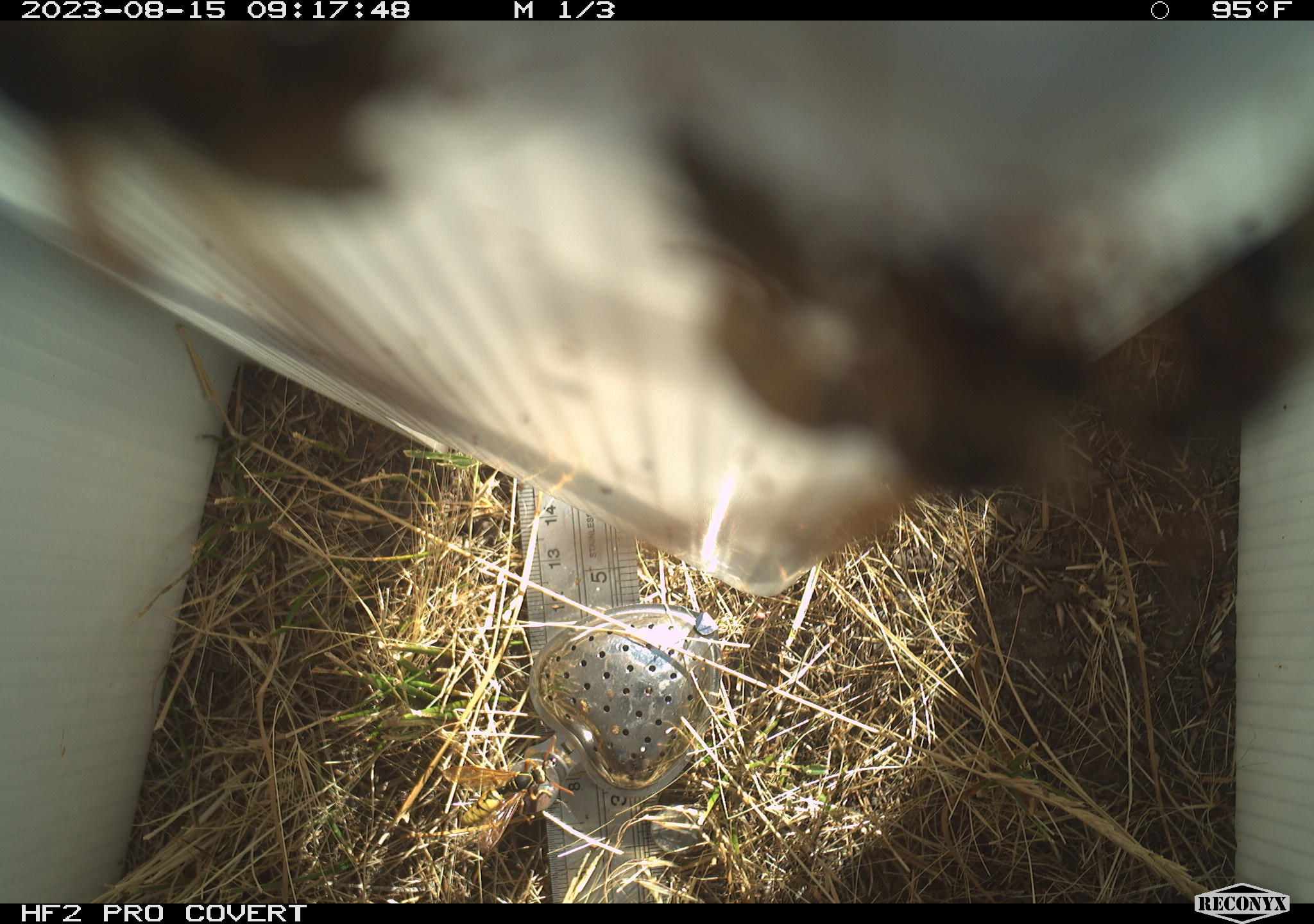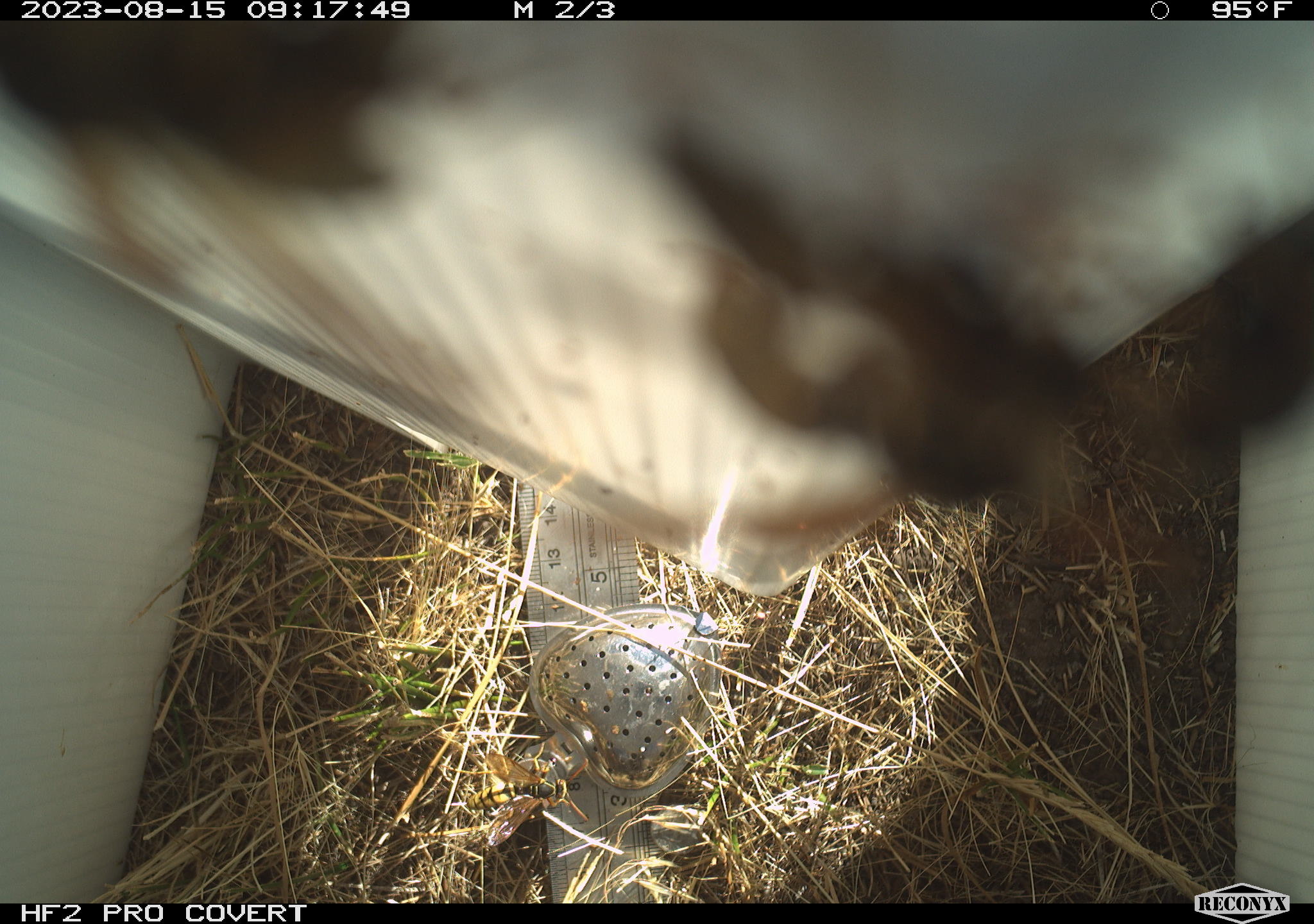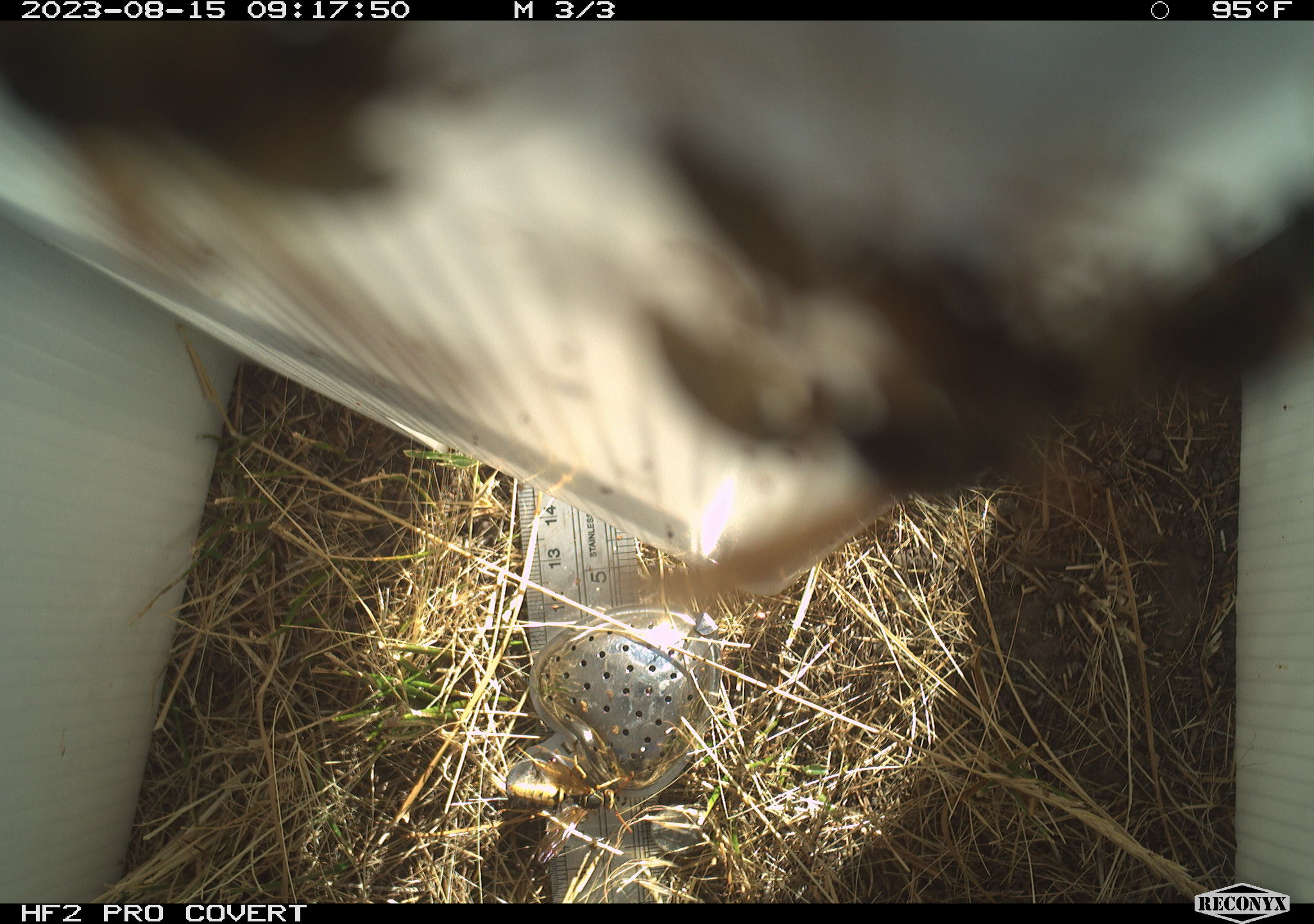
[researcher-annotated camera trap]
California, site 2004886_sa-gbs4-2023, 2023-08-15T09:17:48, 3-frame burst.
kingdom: Animalia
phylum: Arthropoda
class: Insecta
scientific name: Insecta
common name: insect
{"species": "insect (Insecta)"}